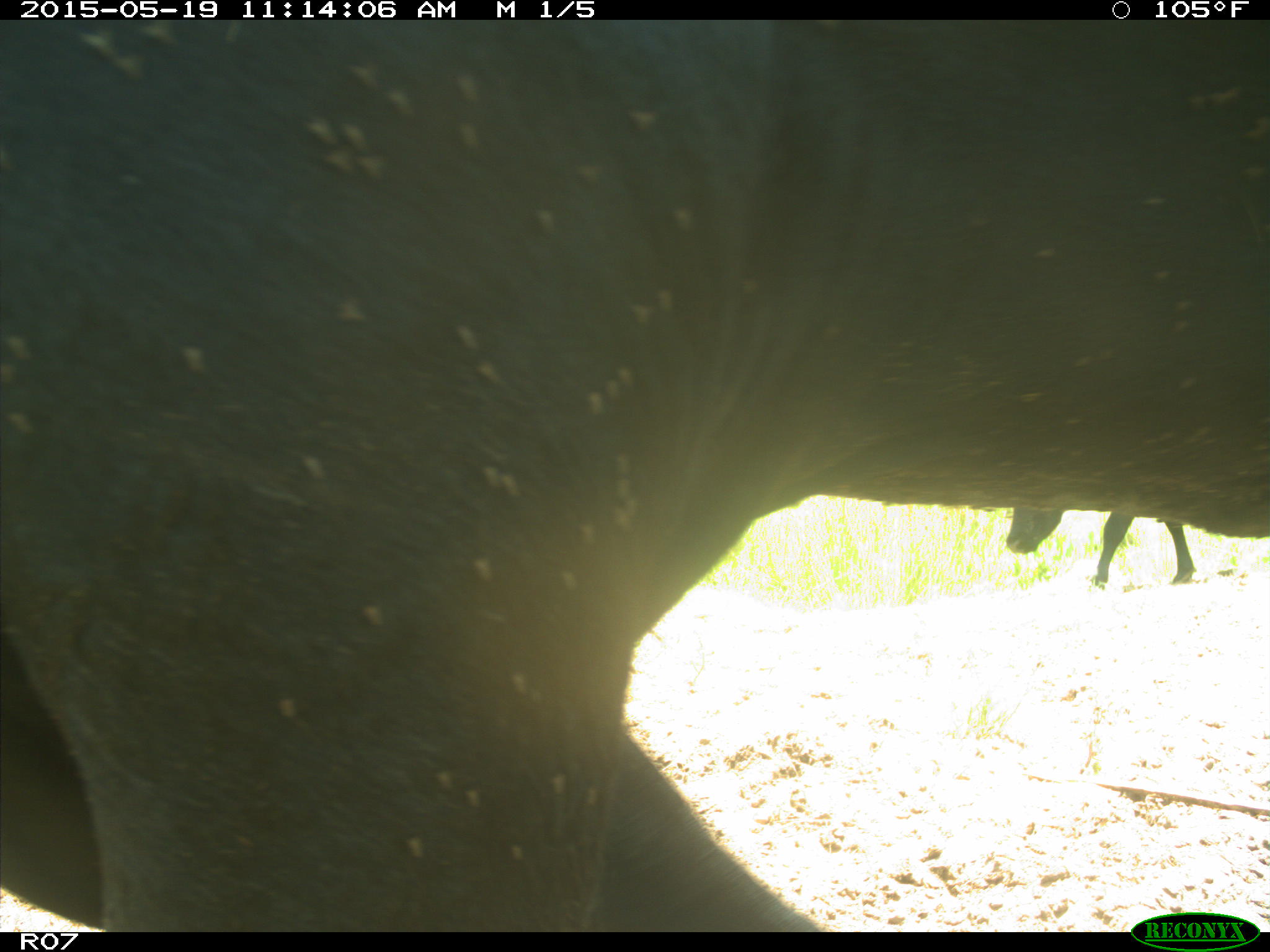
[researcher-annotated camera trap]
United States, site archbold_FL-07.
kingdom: Animalia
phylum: Chordata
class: Mammalia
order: Artiodactyla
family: Bovidae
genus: Bos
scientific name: Bos taurus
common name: domestic cow